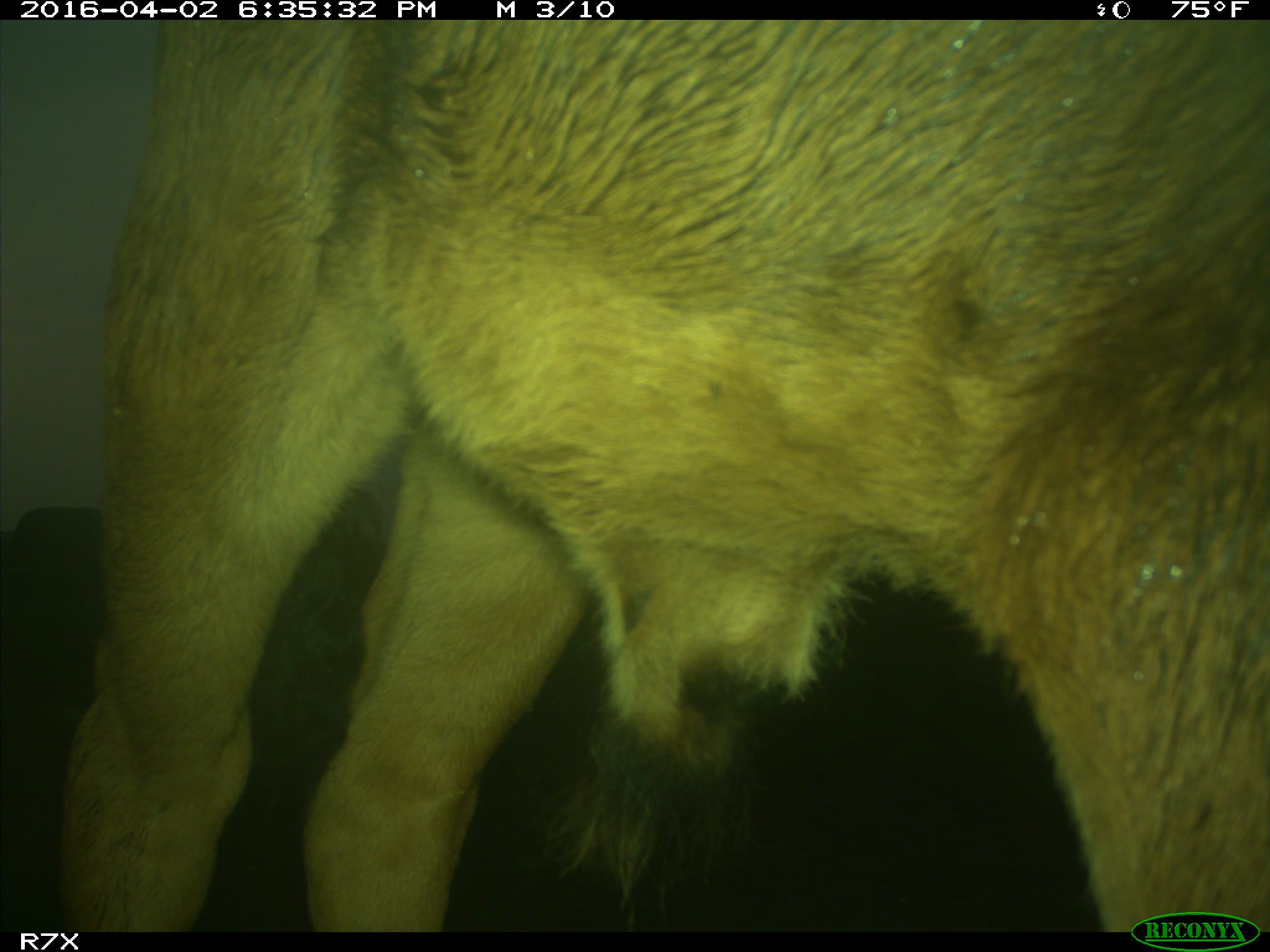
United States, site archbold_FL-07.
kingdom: Animalia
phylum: Chordata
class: Mammalia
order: Artiodactyla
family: Bovidae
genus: Bos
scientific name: Bos taurus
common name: domestic cow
Bos taurus (domestic cow).